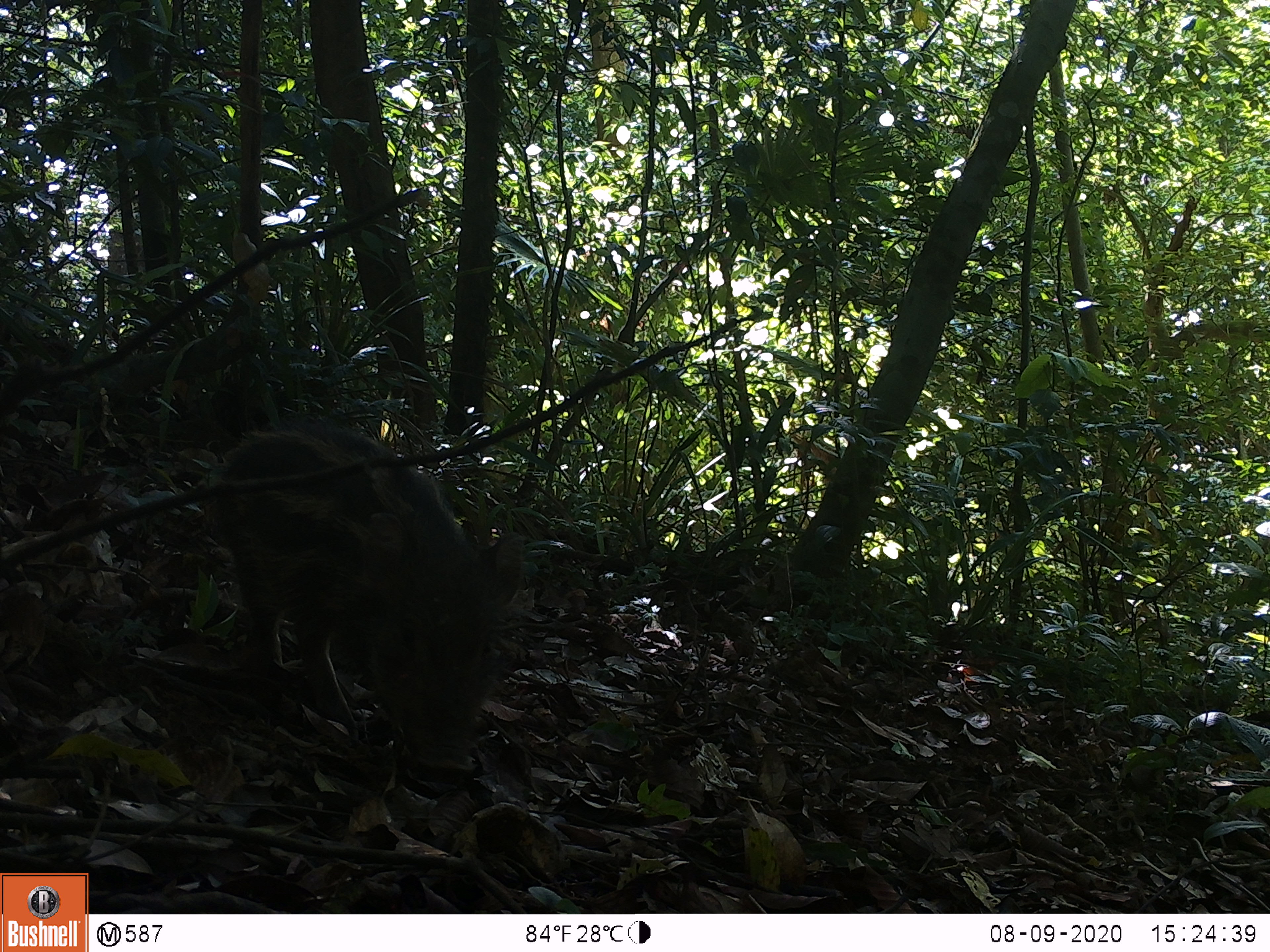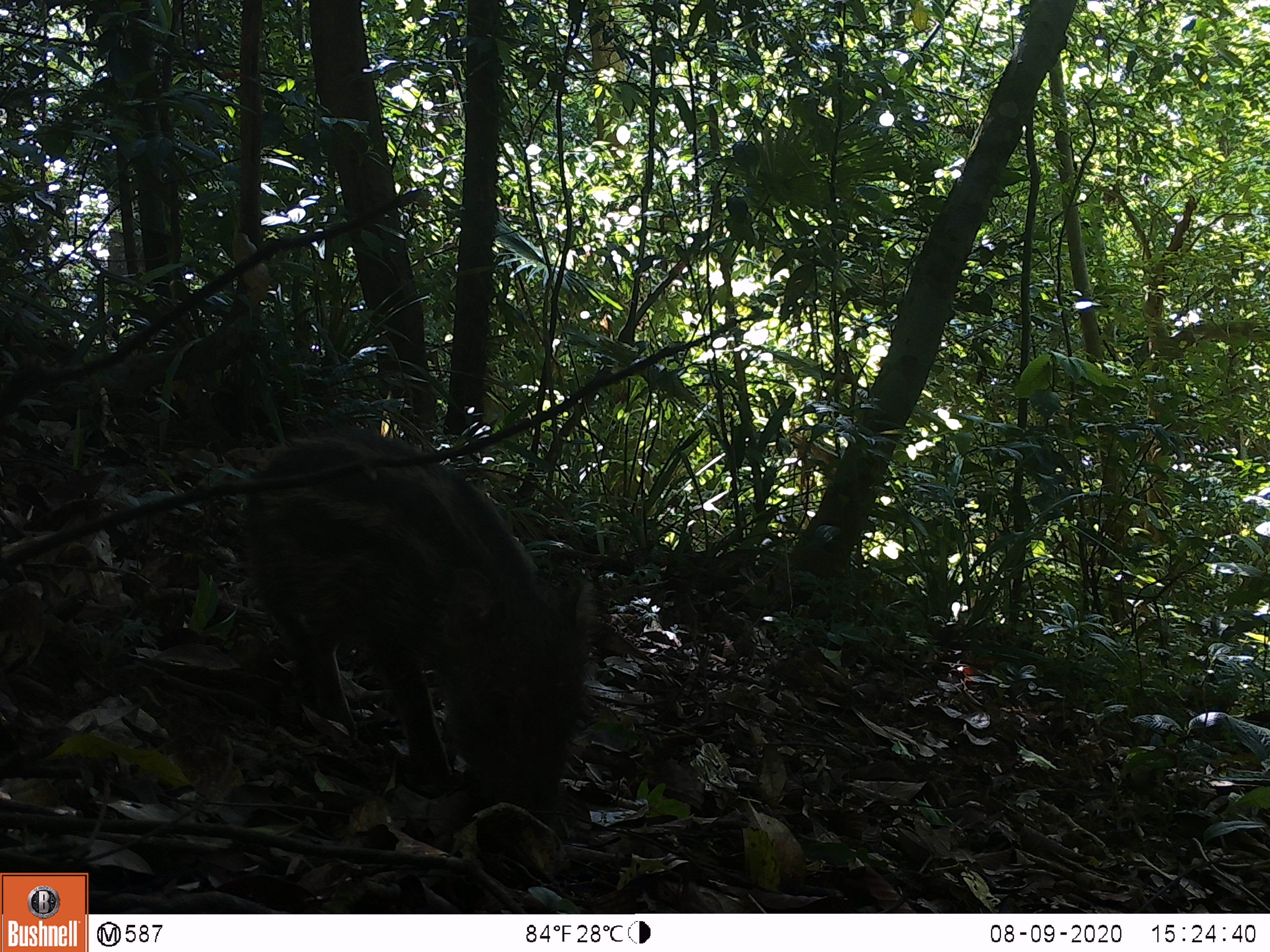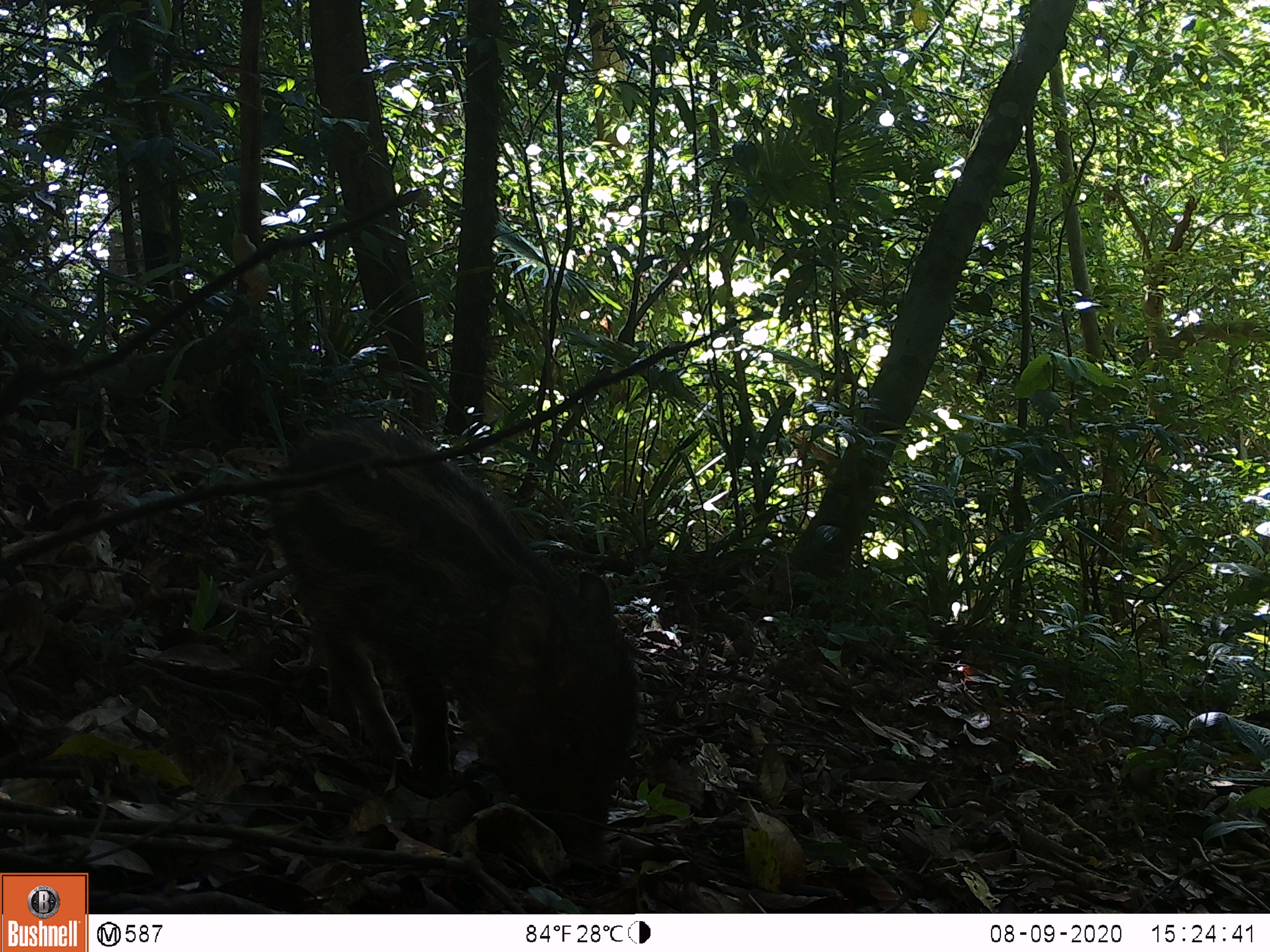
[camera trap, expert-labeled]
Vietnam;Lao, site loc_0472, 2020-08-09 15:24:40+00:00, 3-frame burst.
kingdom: Animalia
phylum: Chordata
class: Mammalia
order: Artiodactyla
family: Suidae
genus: Sus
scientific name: Sus scrofa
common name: eurasian wild pig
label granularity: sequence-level